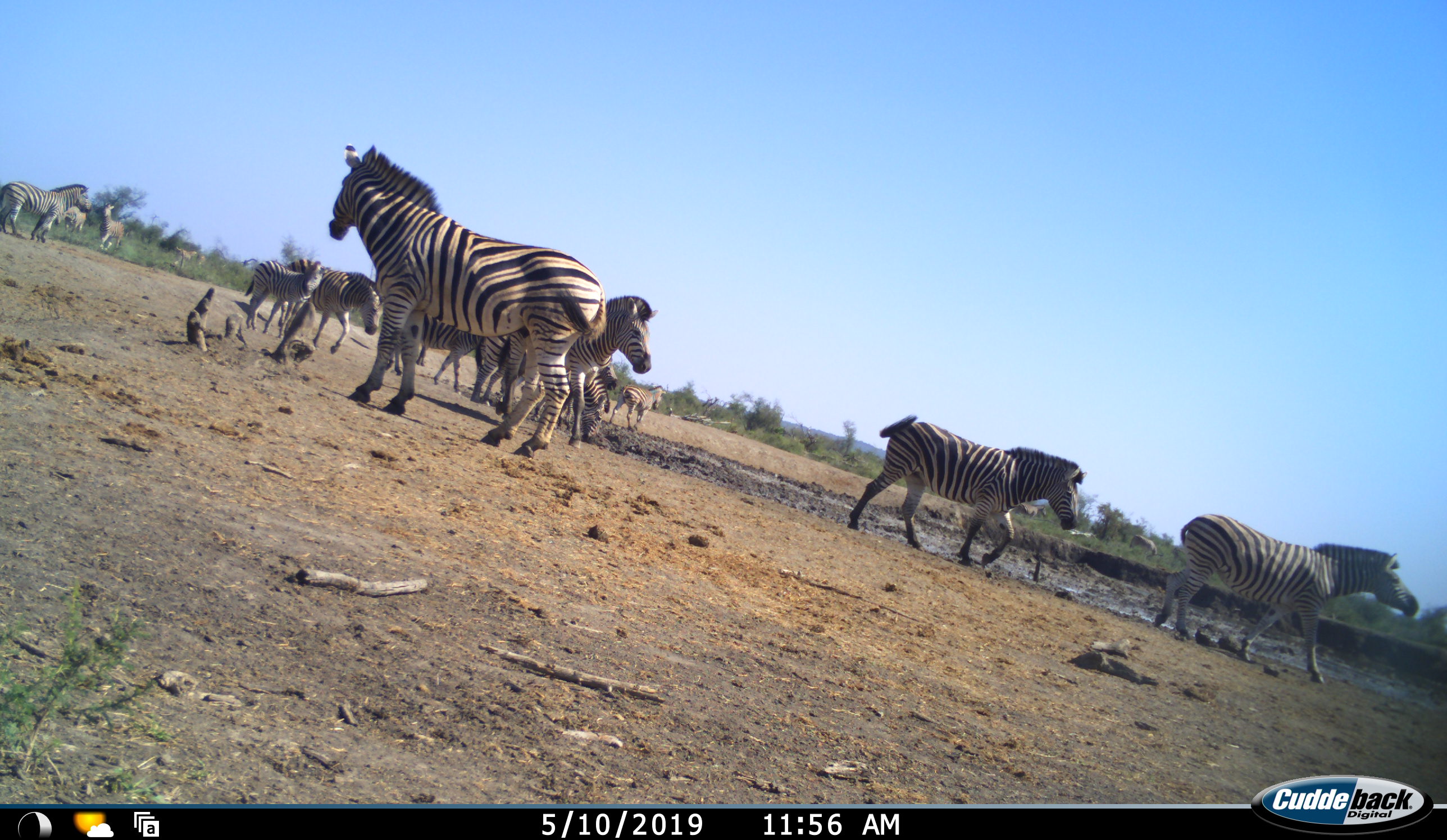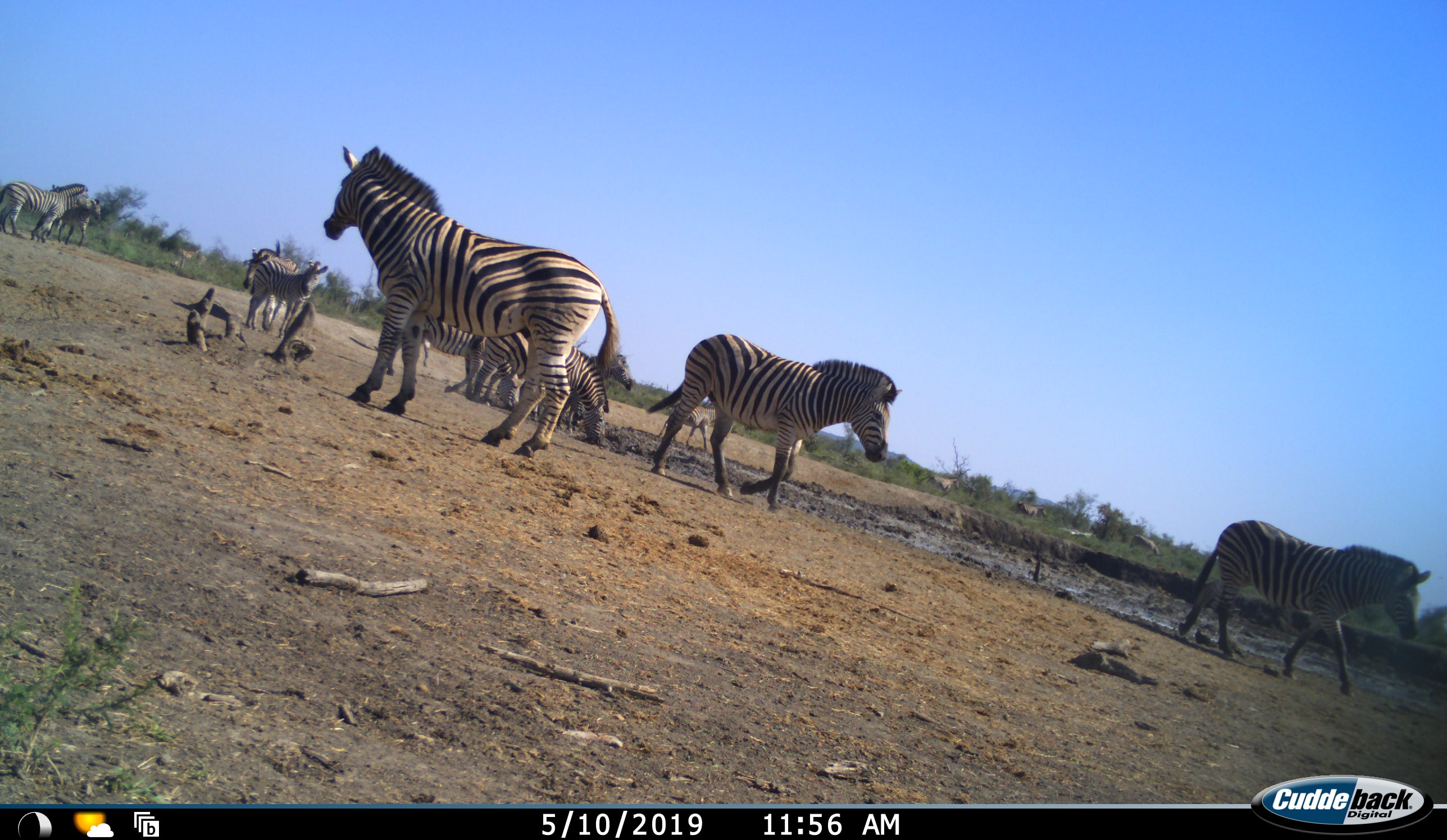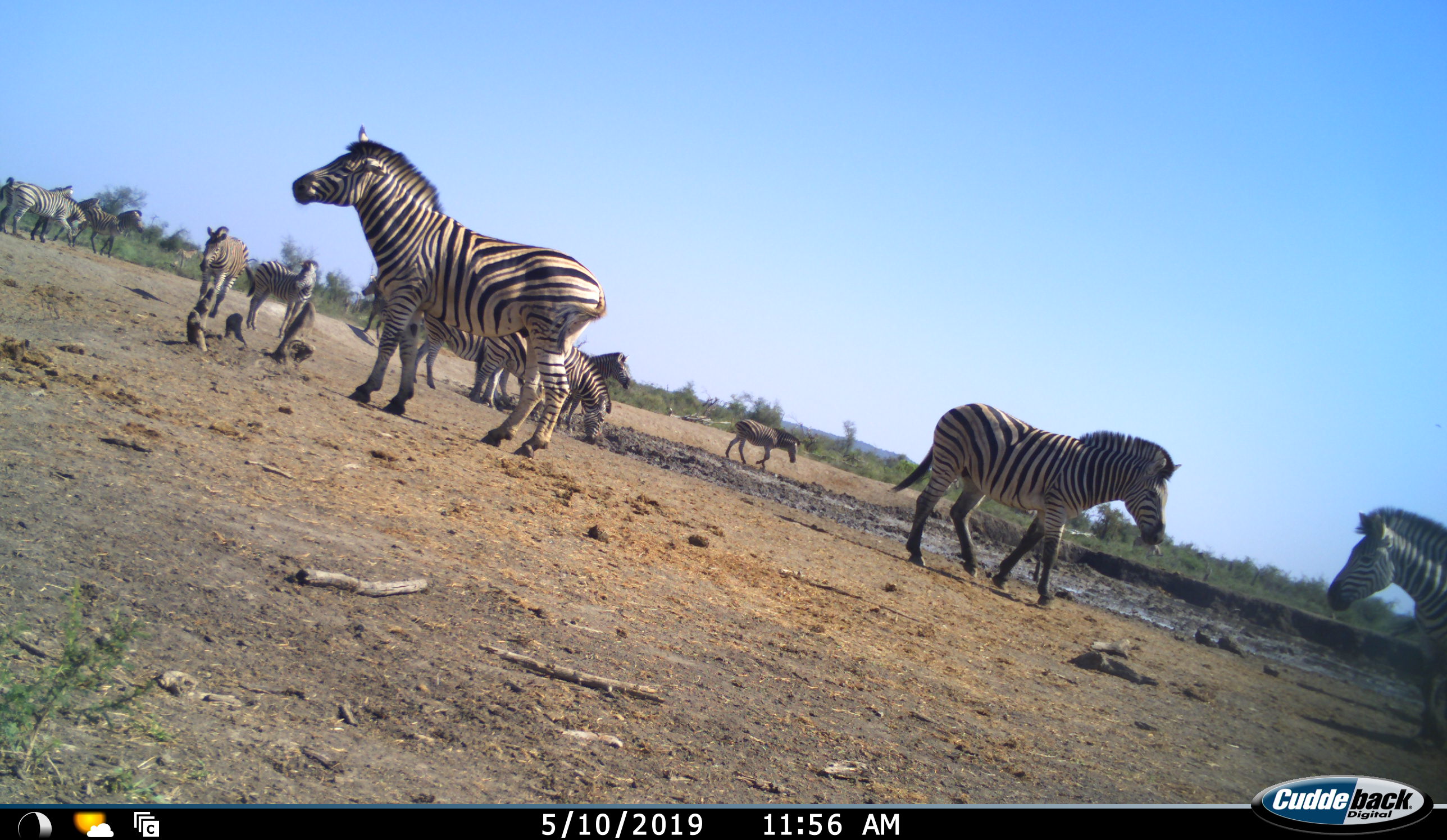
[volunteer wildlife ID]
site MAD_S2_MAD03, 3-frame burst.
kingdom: Animalia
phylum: Chordata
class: Mammalia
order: Perissodactyla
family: Equidae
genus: Equus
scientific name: Equus quagga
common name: plains zebra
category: zebraplains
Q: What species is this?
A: Zebraplains (plains zebra) (Equus quagga).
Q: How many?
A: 11-50.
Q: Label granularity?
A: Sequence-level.